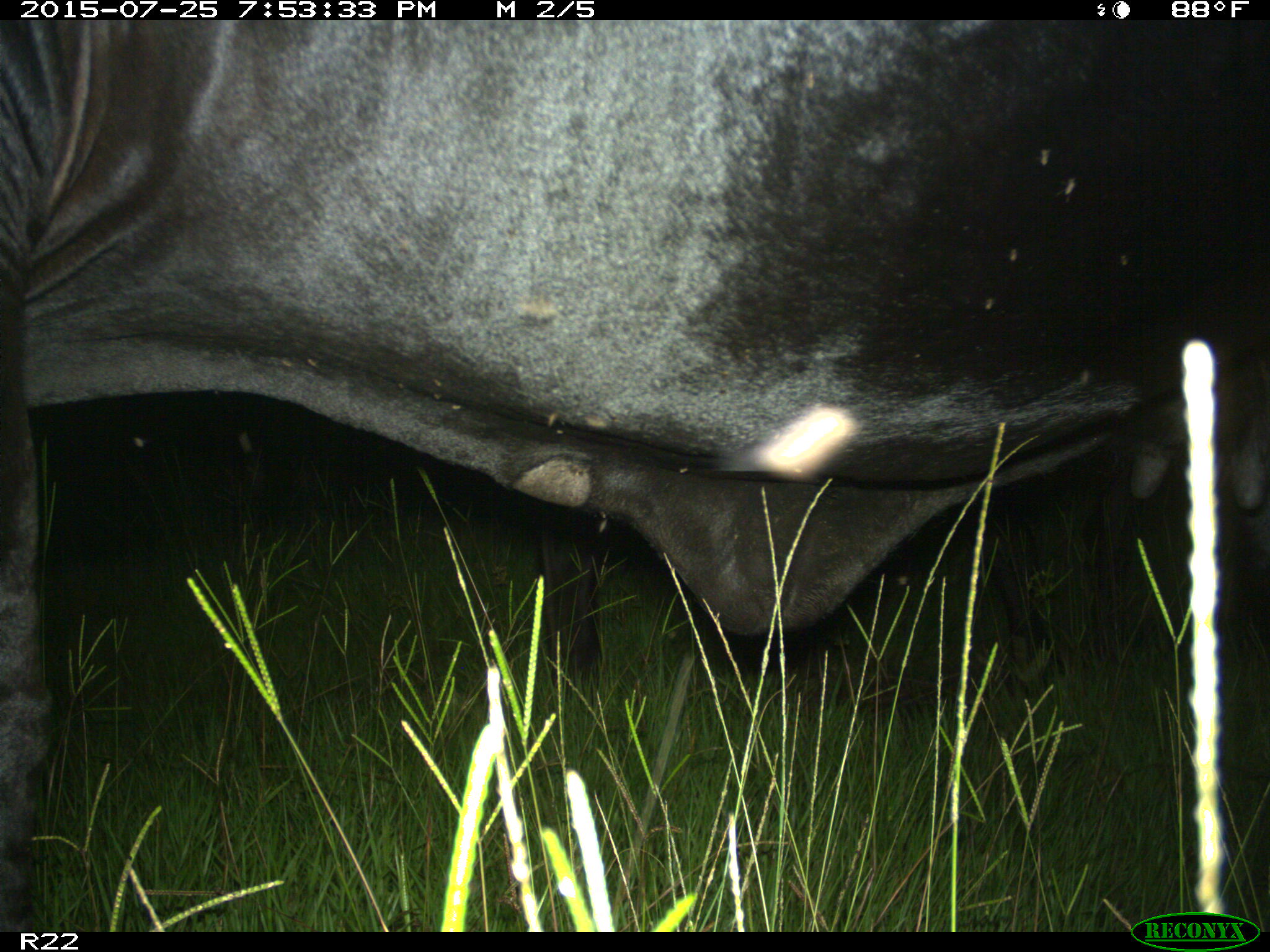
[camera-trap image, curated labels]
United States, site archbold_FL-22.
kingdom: Animalia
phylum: Chordata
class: Mammalia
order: Artiodactyla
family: Bovidae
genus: Bos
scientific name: Bos taurus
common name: domestic cow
Bos taurus (domestic cow).